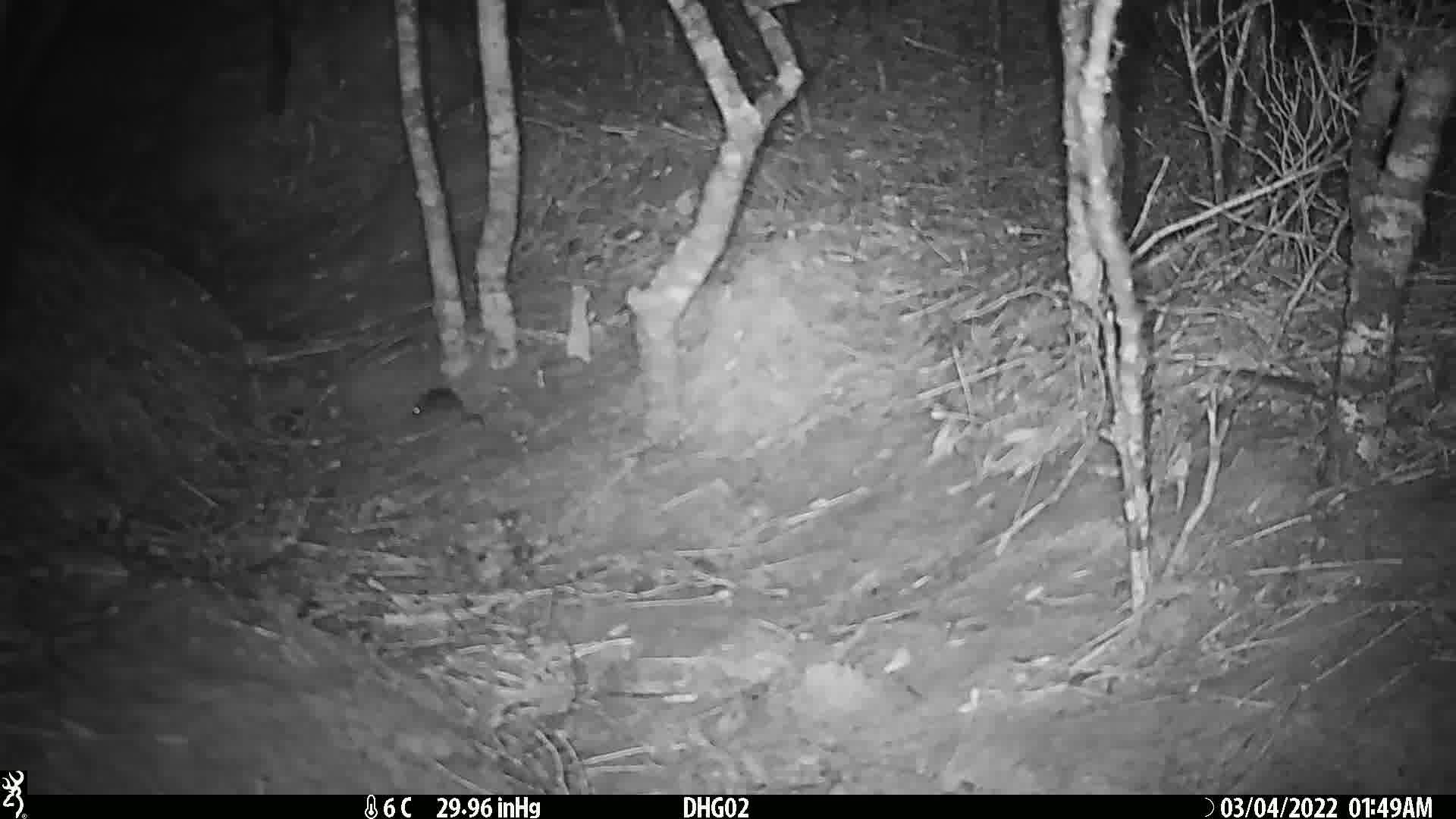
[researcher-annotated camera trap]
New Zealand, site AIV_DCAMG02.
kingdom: Animalia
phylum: Chordata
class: Mammalia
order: Rodentia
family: Muridae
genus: Mus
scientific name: Mus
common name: mouse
Mouse (Mus).